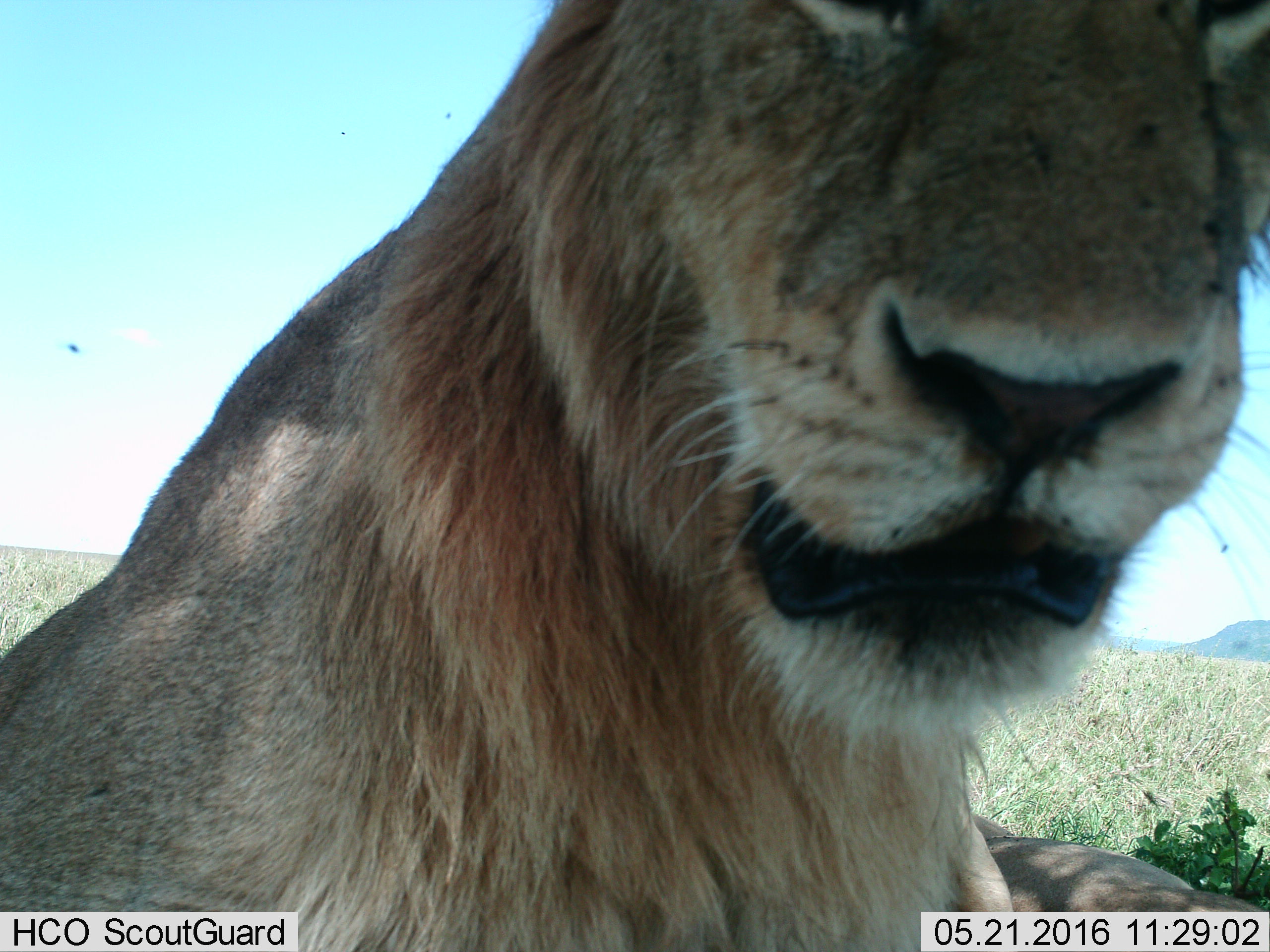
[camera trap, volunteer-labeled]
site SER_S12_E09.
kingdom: Animalia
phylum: Chordata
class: Mammalia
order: Carnivora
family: Felidae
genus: Panthera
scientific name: Panthera leo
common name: lion male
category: lionmale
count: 1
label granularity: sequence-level